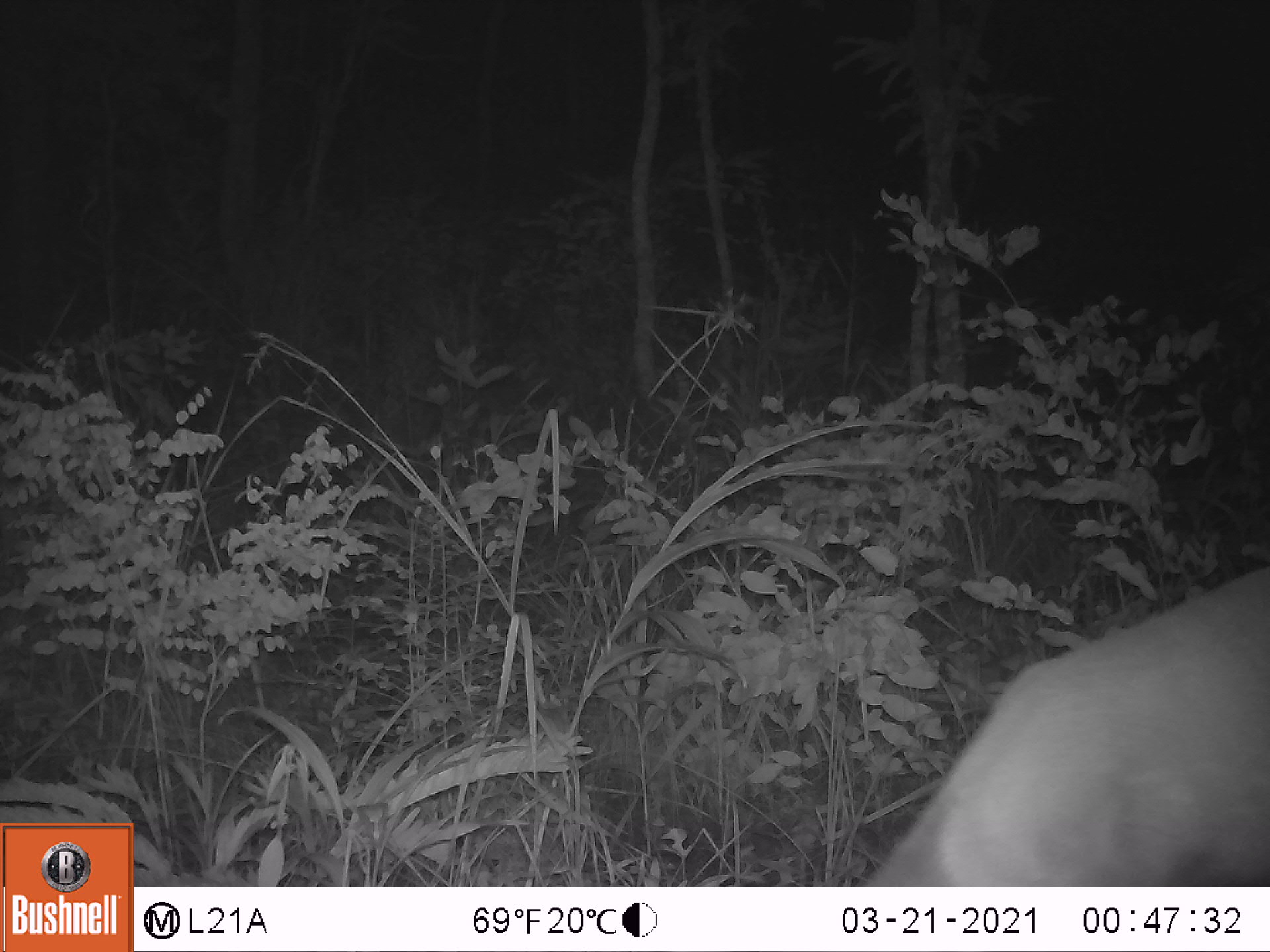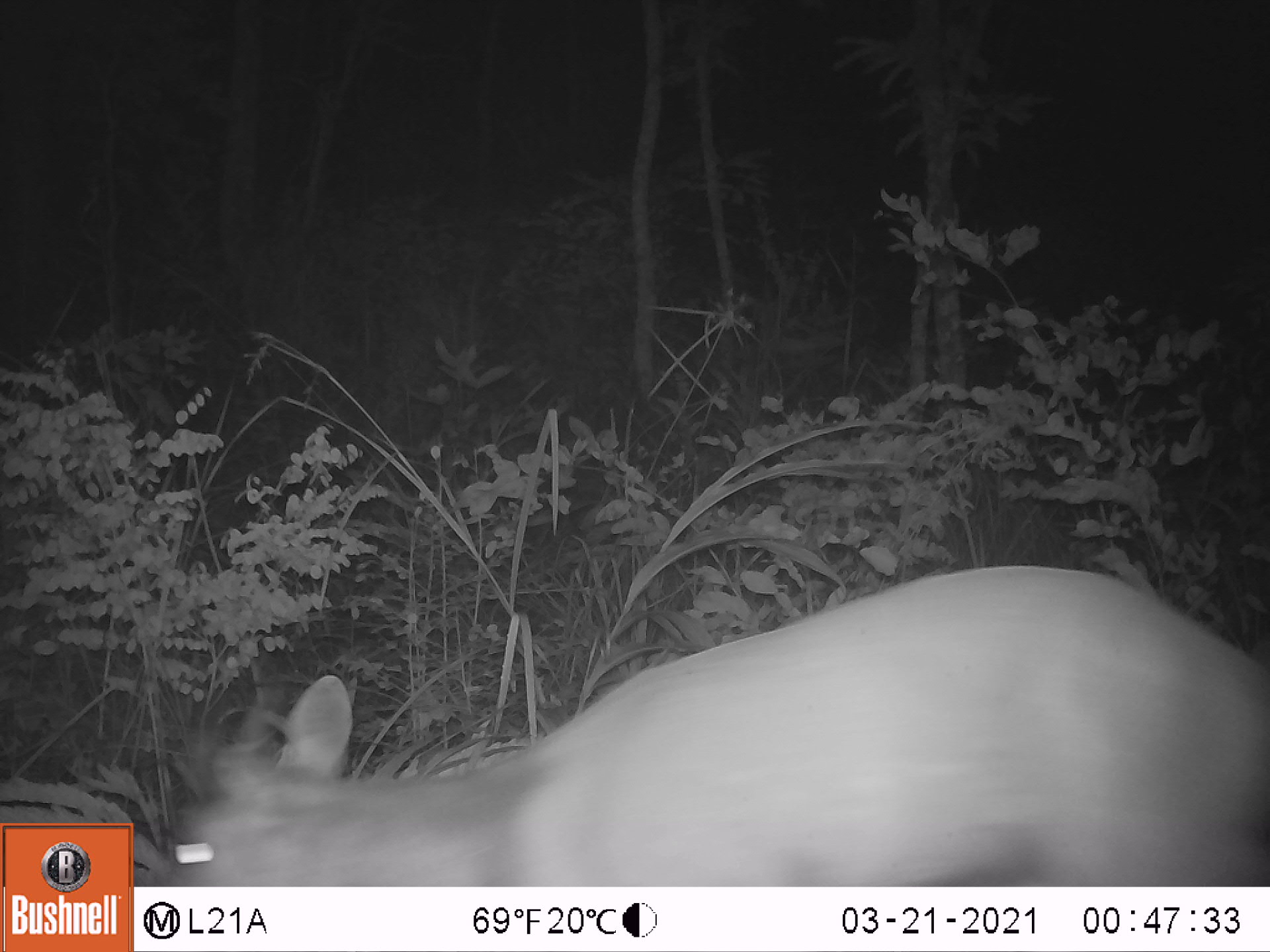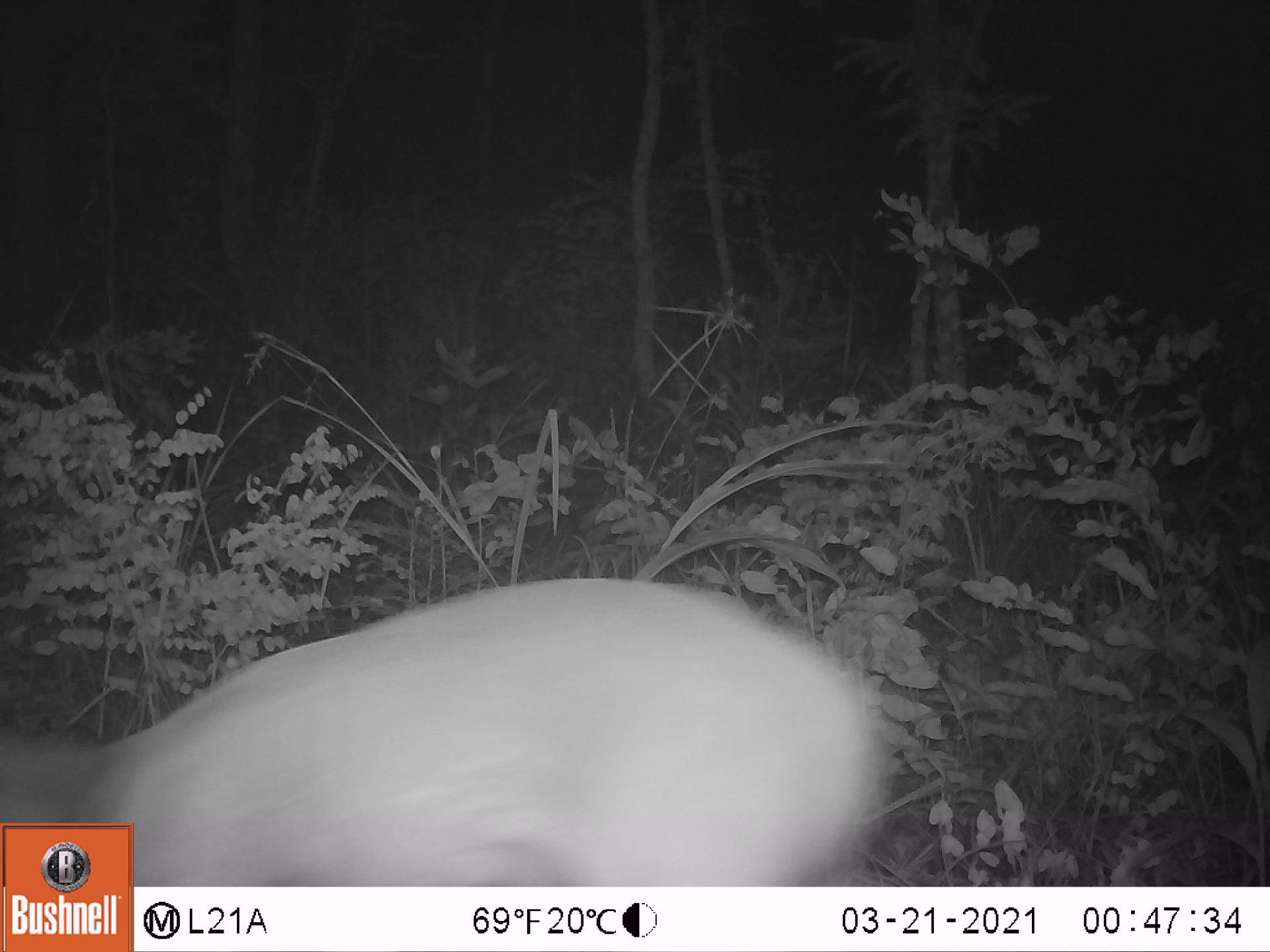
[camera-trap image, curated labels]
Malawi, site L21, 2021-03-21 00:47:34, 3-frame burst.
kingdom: Animalia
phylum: Chordata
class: Mammalia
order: Artiodactyla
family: Bovidae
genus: Tragelaphus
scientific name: Tragelaphus sylvaticus sylvaticus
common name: cape bushbuck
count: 1